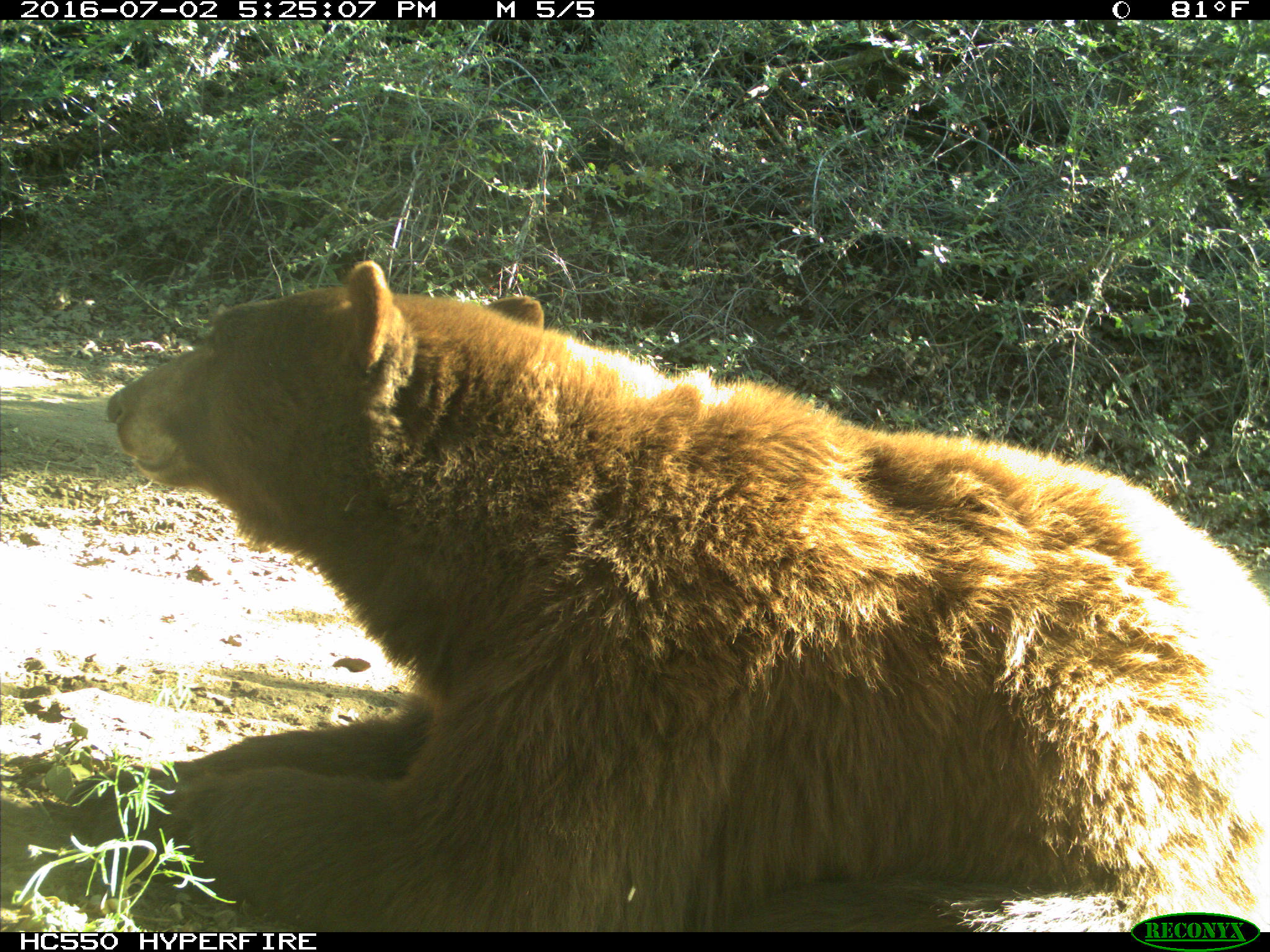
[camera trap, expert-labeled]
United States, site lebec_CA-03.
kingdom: Animalia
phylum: Chordata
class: Mammalia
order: Carnivora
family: Ursidae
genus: Ursus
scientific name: Ursus americanus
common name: american black bear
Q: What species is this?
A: Ursus americanus (american black bear).